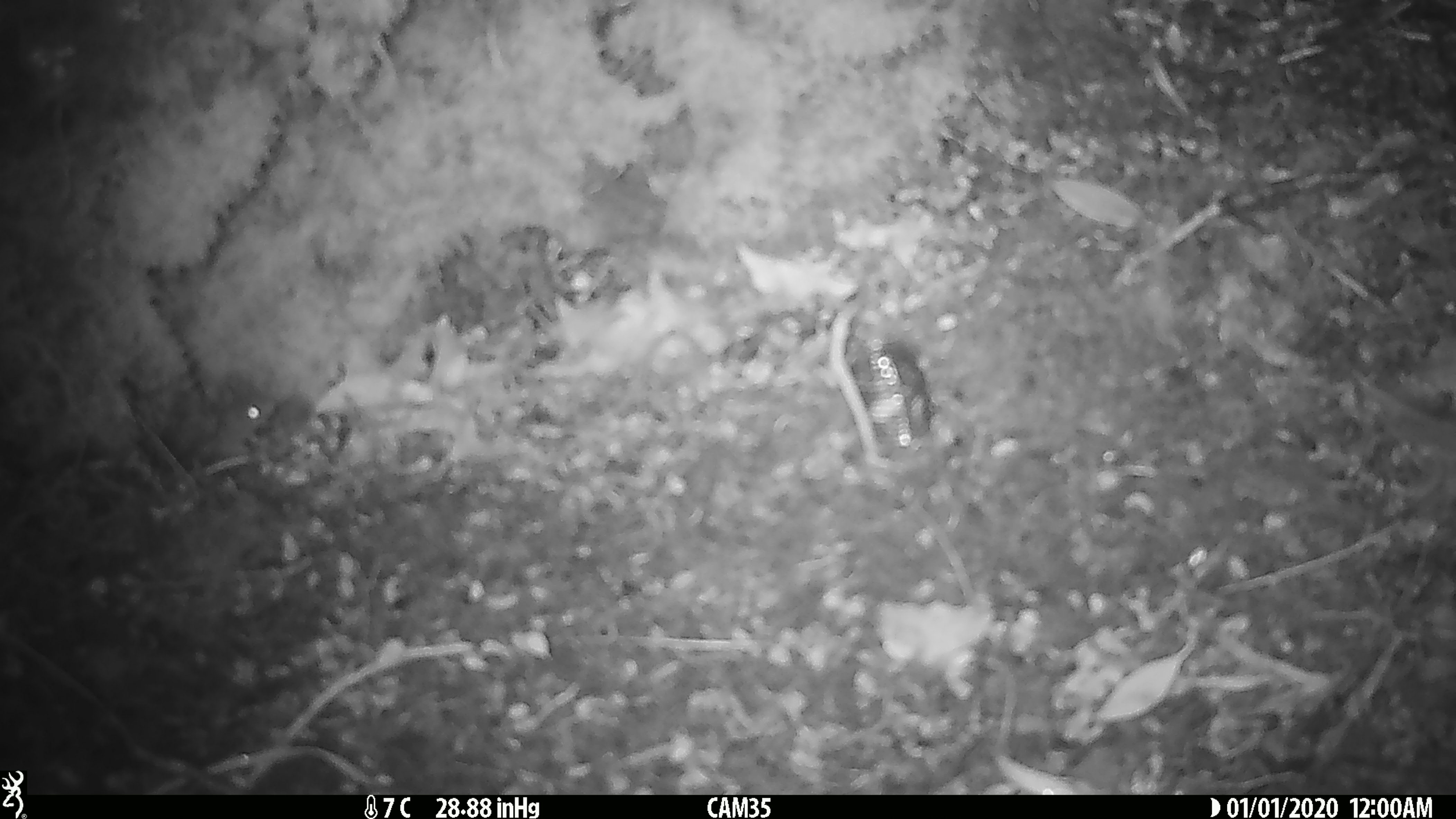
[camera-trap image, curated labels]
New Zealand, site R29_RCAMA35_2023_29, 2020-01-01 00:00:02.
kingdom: Animalia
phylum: Chordata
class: Mammalia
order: Rodentia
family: Muridae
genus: Mus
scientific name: Mus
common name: mouse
Mouse (Mus).